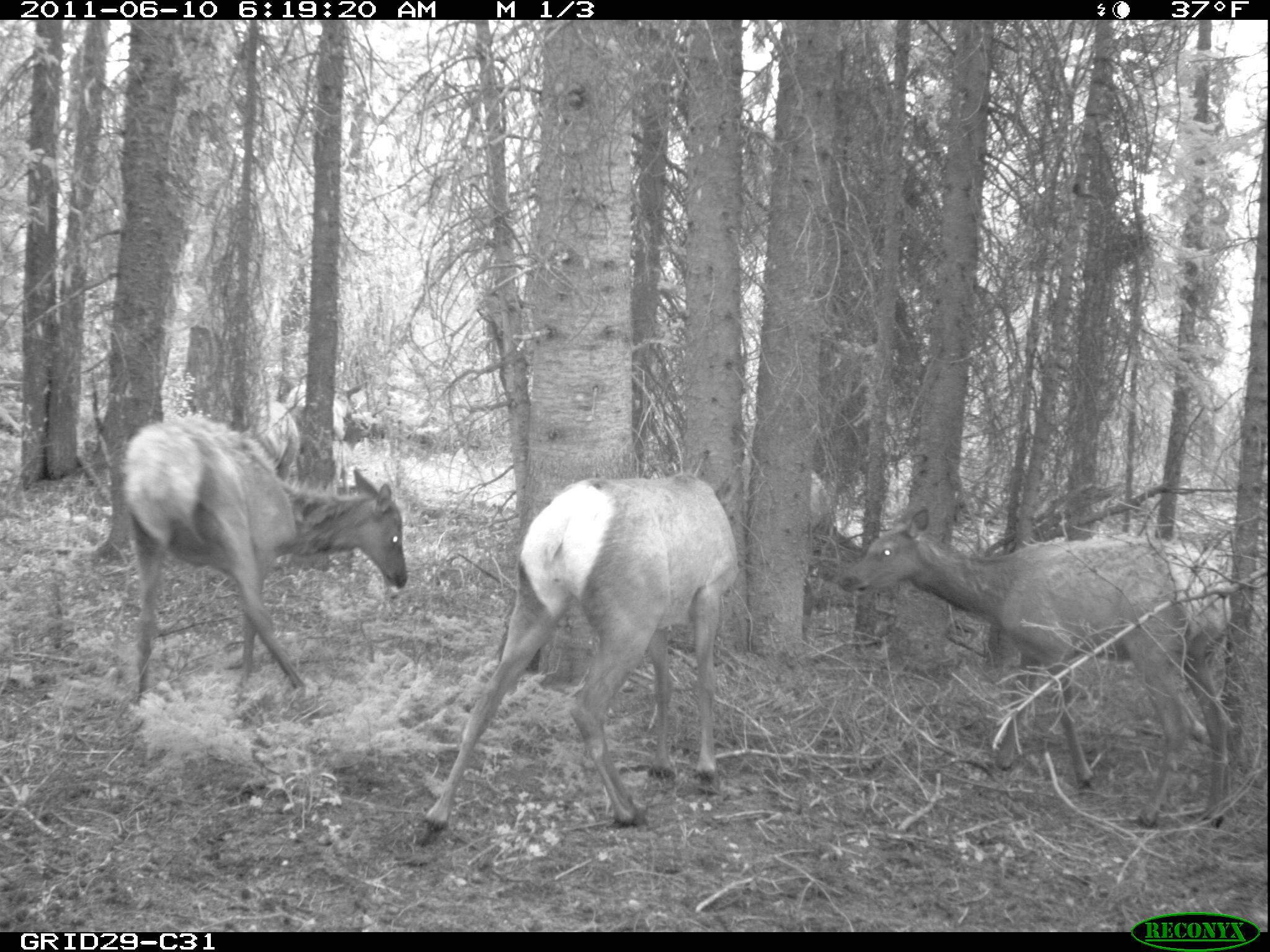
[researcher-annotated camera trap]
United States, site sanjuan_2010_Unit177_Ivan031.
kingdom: Animalia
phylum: Chordata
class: Mammalia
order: Artiodactyla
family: Cervidae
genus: Cervus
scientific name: Cervus elaphus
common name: red deer